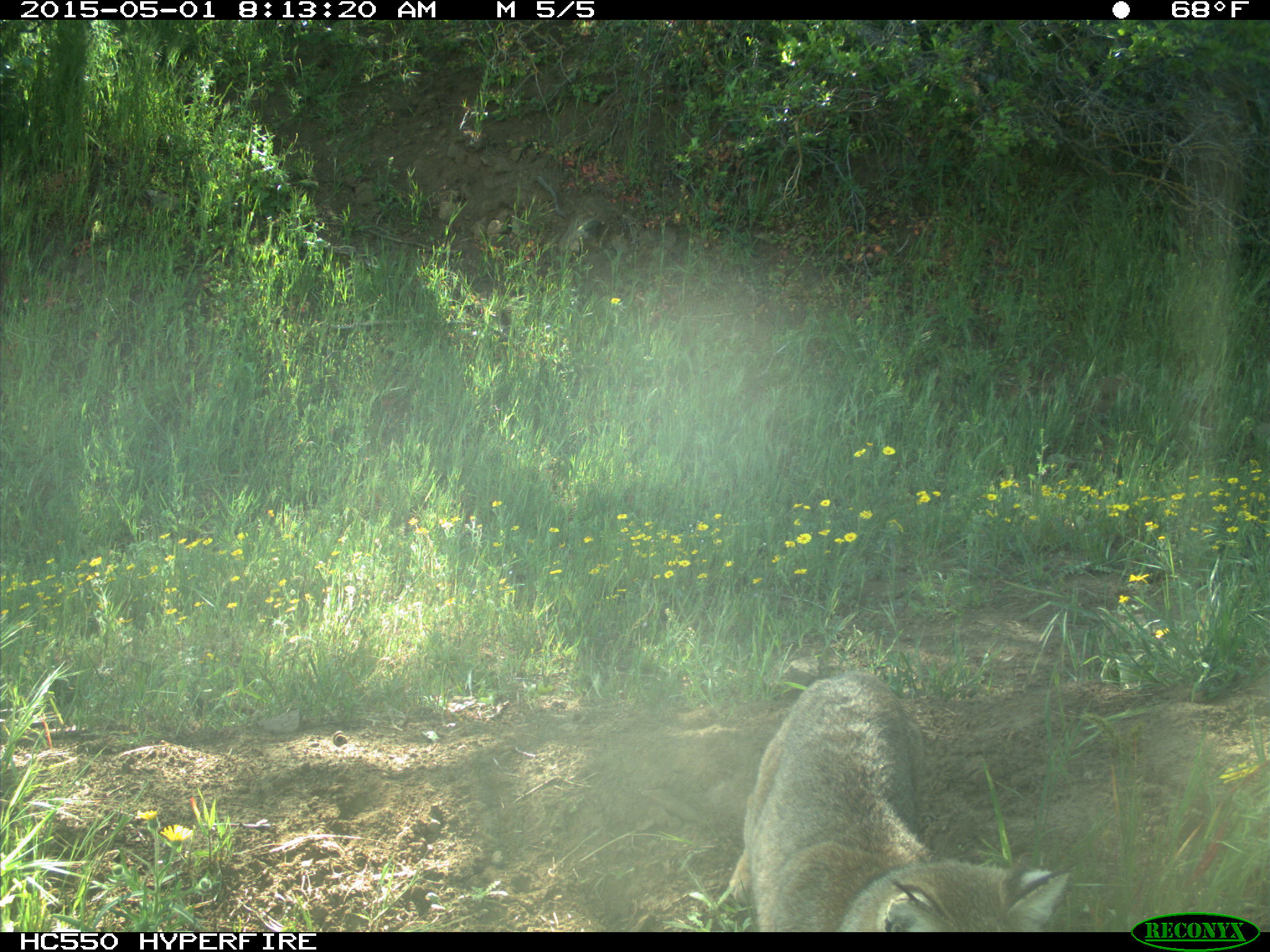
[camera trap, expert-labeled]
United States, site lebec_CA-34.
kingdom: Animalia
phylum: Chordata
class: Mammalia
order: Carnivora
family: Felidae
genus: Lynx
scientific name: Lynx rufus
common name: bobcat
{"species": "Lynx rufus (bobcat)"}